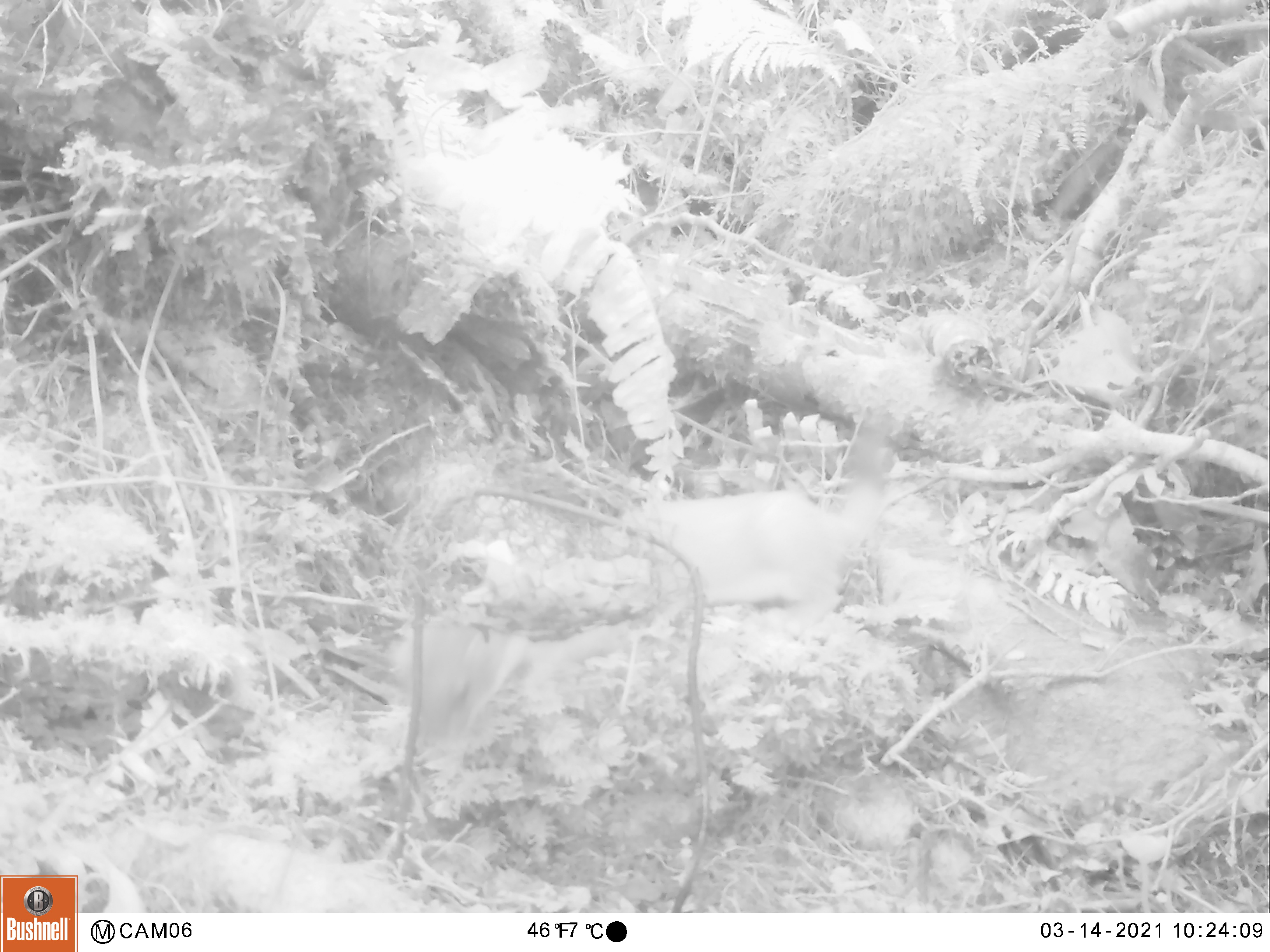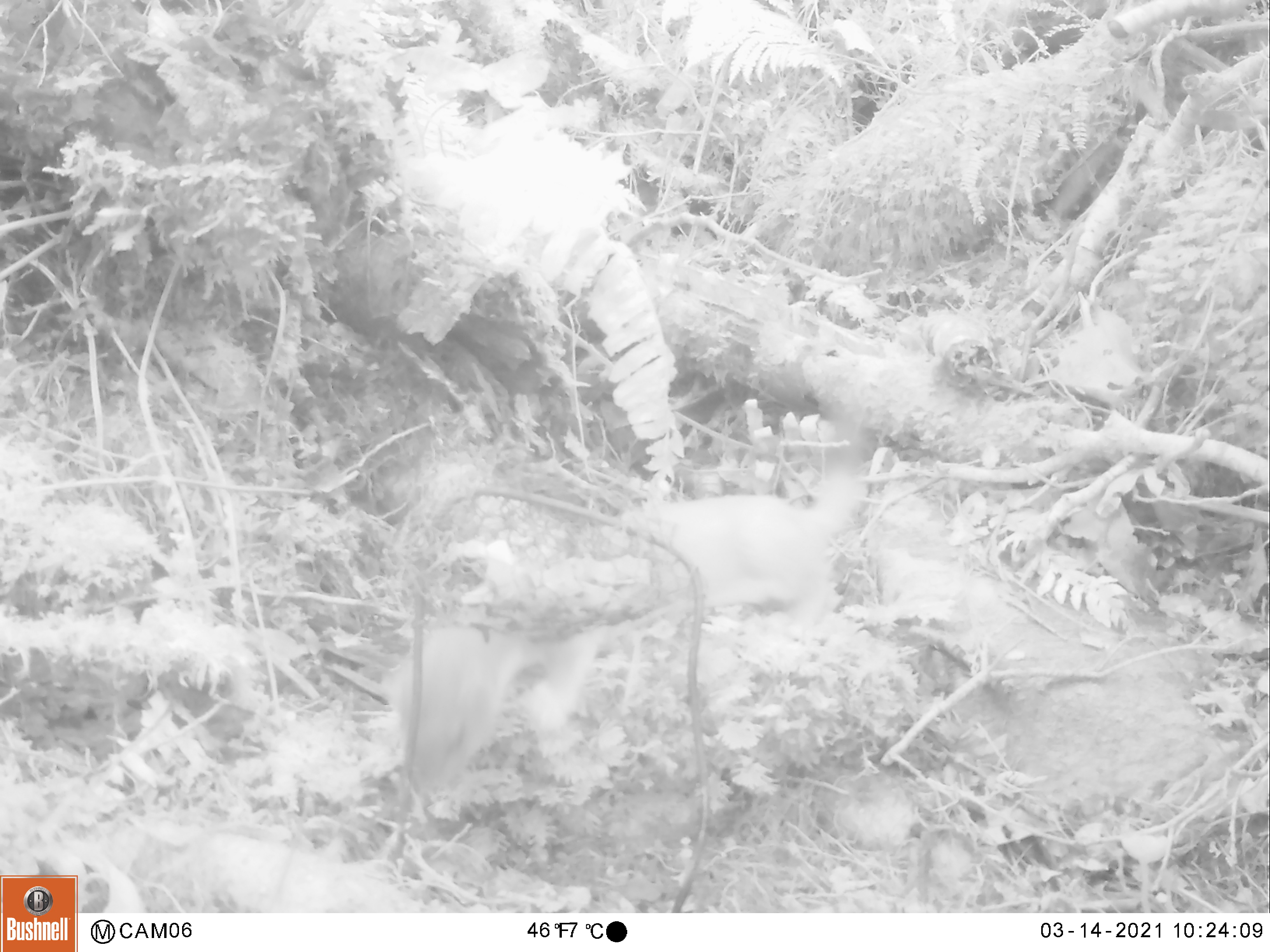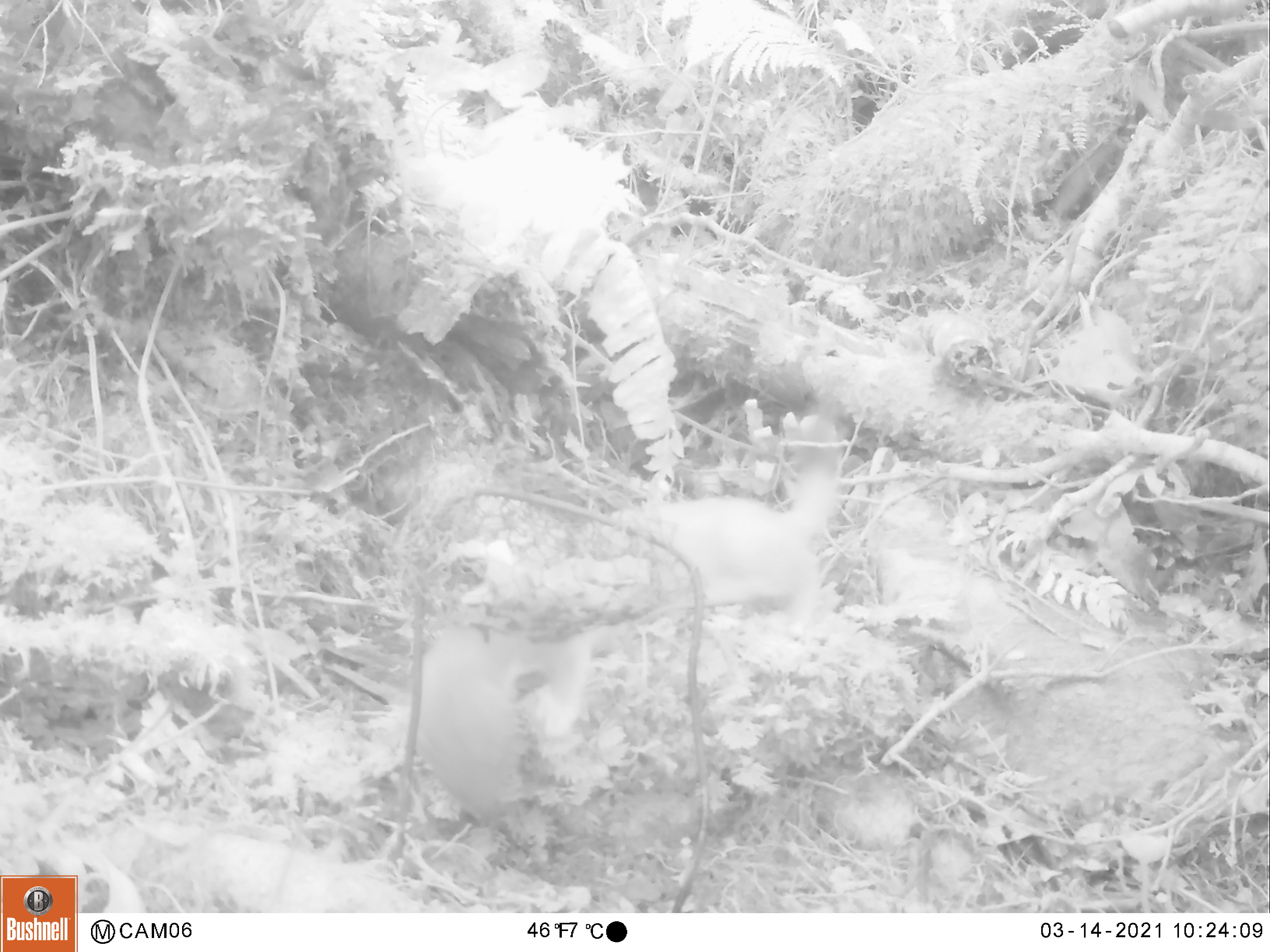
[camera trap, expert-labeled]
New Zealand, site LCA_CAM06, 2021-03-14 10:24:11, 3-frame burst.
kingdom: Animalia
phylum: Chordata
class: Mammalia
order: Carnivora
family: Mustelidae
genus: Mustela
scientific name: Mustela erminea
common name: stoat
Stoat (Mustela erminea).